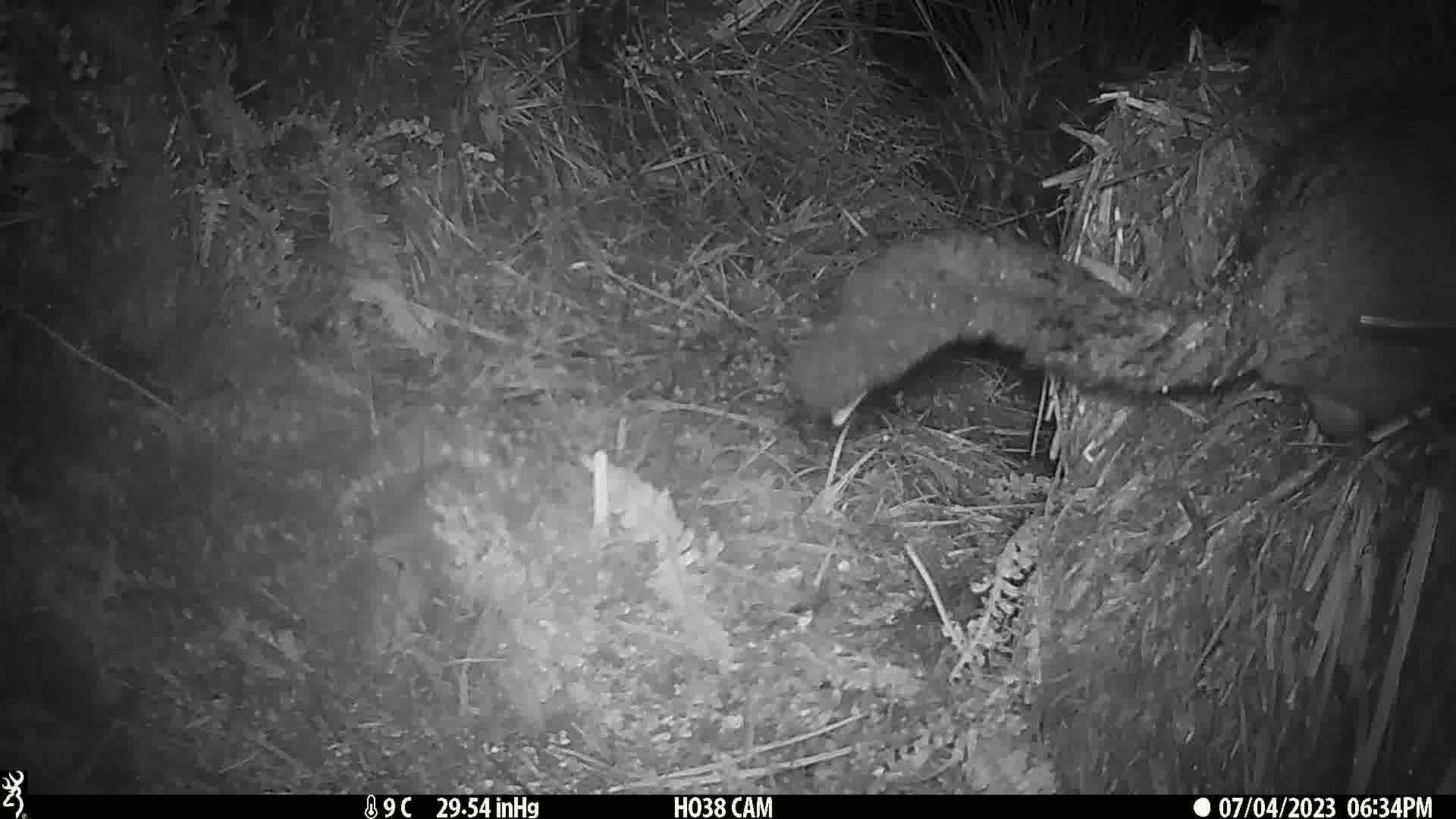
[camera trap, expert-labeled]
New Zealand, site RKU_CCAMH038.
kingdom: Animalia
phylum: Chordata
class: Mammalia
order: Diprotodontia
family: Phalangeridae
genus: Trichosurus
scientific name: Trichosurus vulpecula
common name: common brushtail possum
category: possum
Possum (common brushtail possum) (Trichosurus vulpecula).